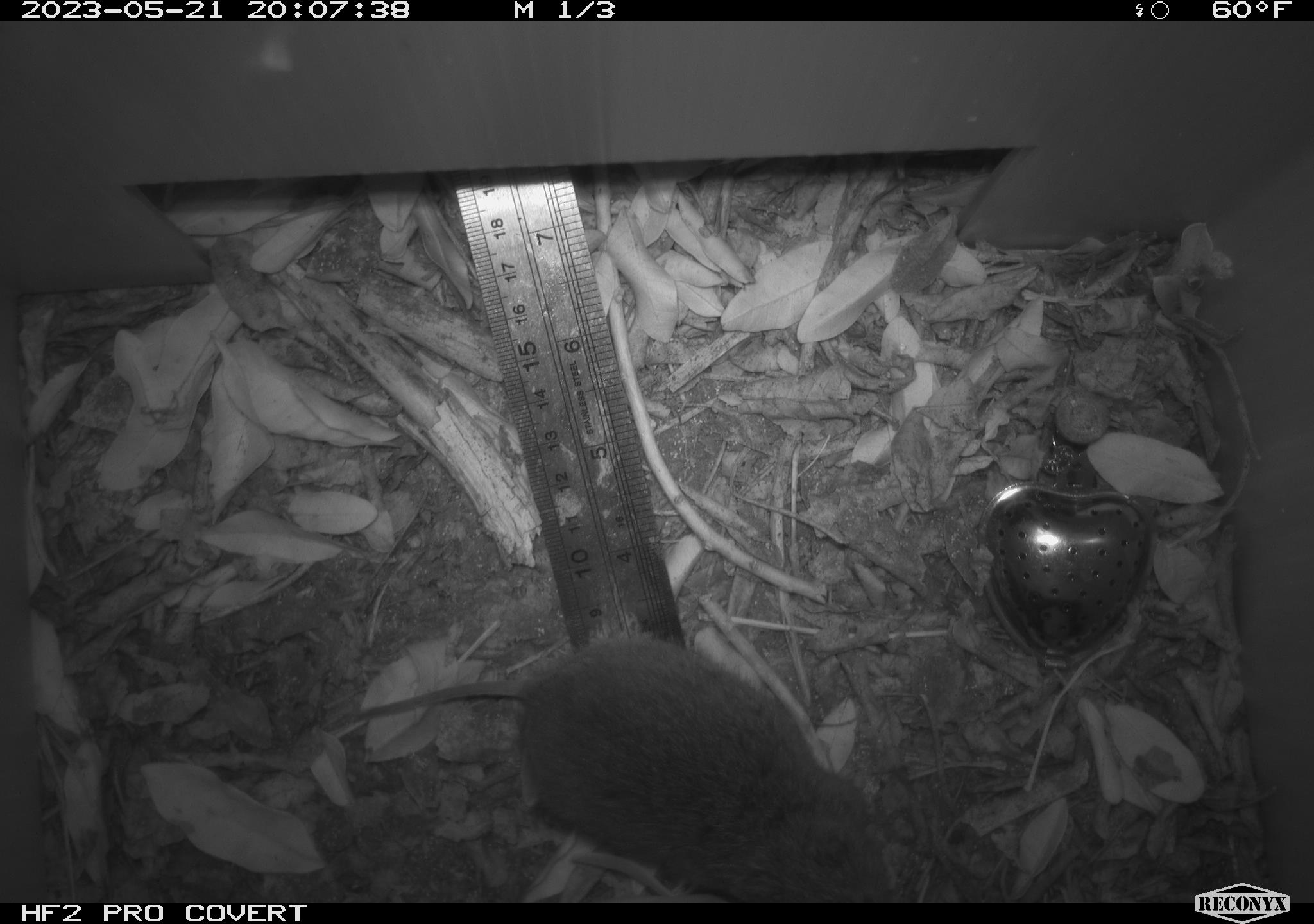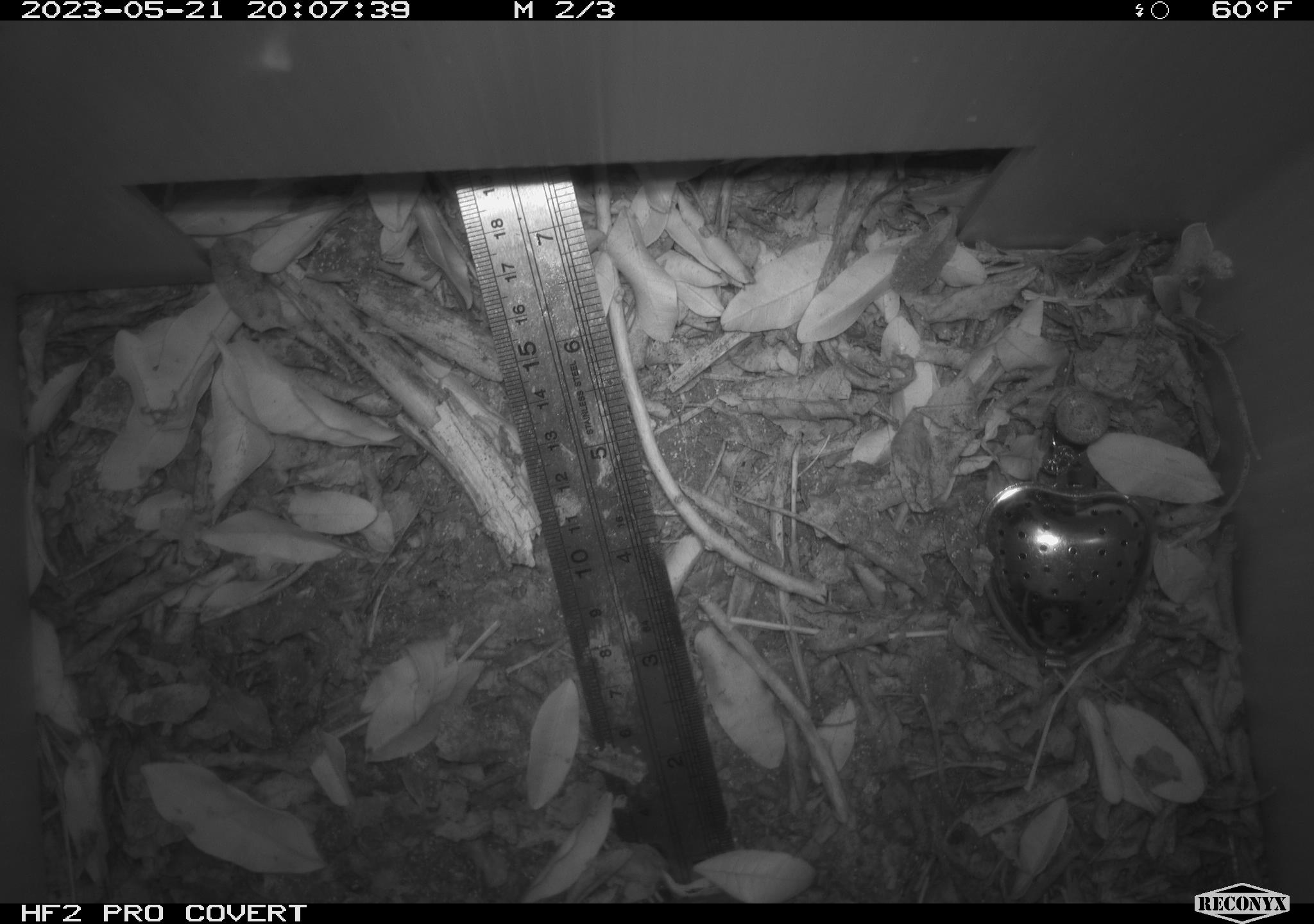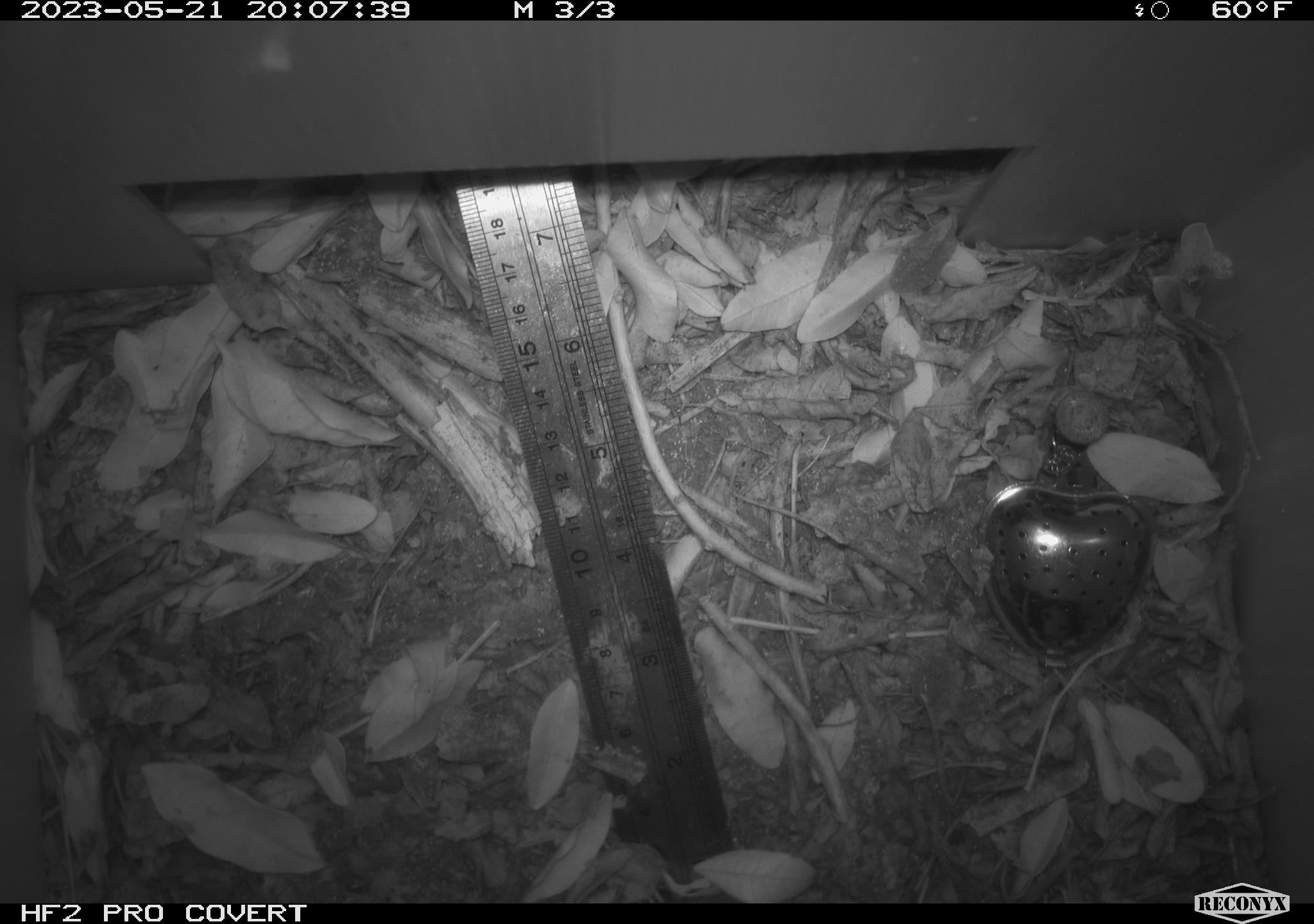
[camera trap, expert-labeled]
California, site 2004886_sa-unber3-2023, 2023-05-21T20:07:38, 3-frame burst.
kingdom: Animalia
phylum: Chordata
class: Mammalia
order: Rodentia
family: Cricetidae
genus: Microtus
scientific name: Microtus californicus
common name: california vole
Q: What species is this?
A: California vole (Microtus californicus).